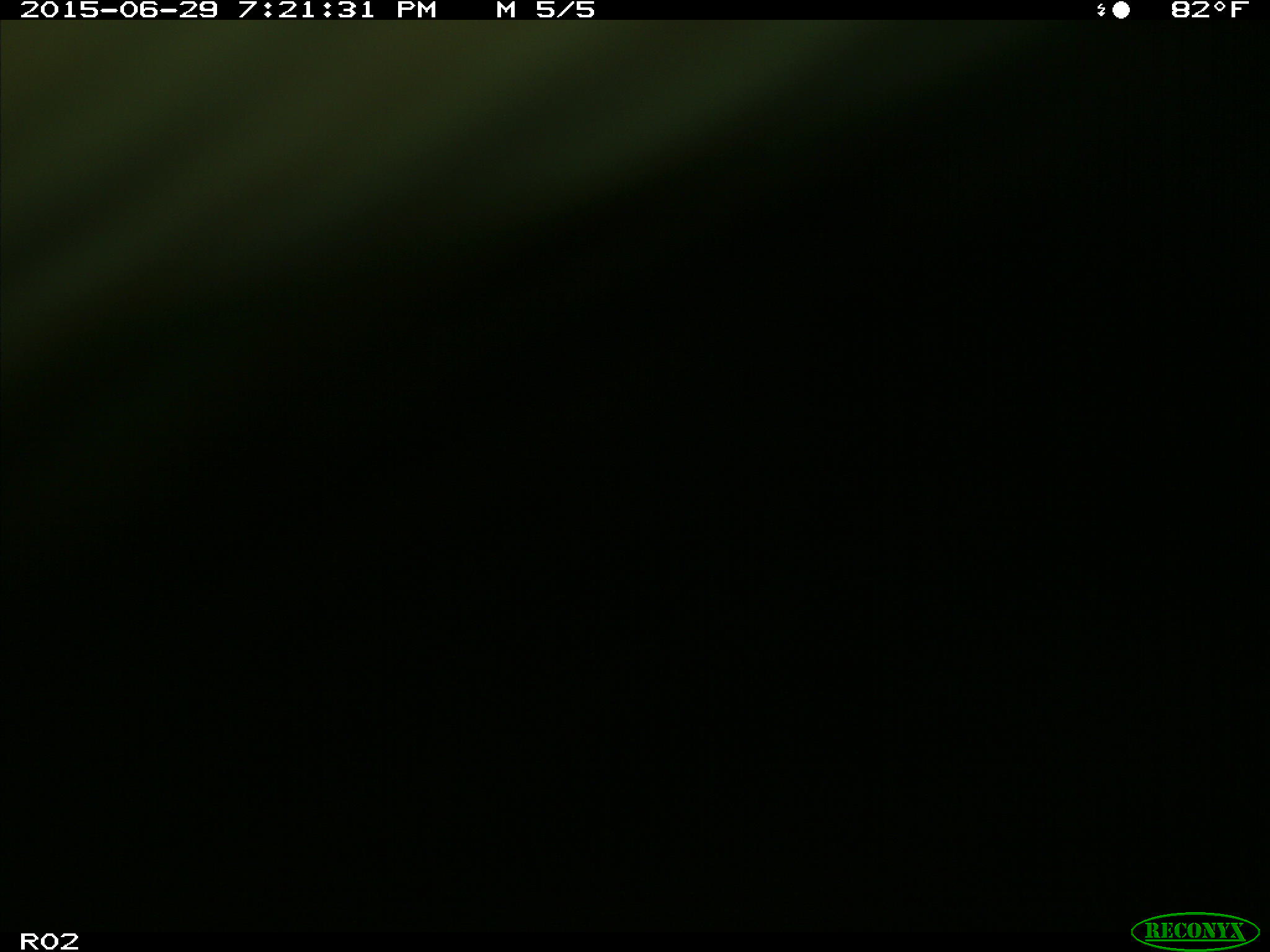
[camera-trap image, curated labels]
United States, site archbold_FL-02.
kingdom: Animalia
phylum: Chordata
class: Mammalia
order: Artiodactyla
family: Bovidae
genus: Bos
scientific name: Bos taurus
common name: domestic cow